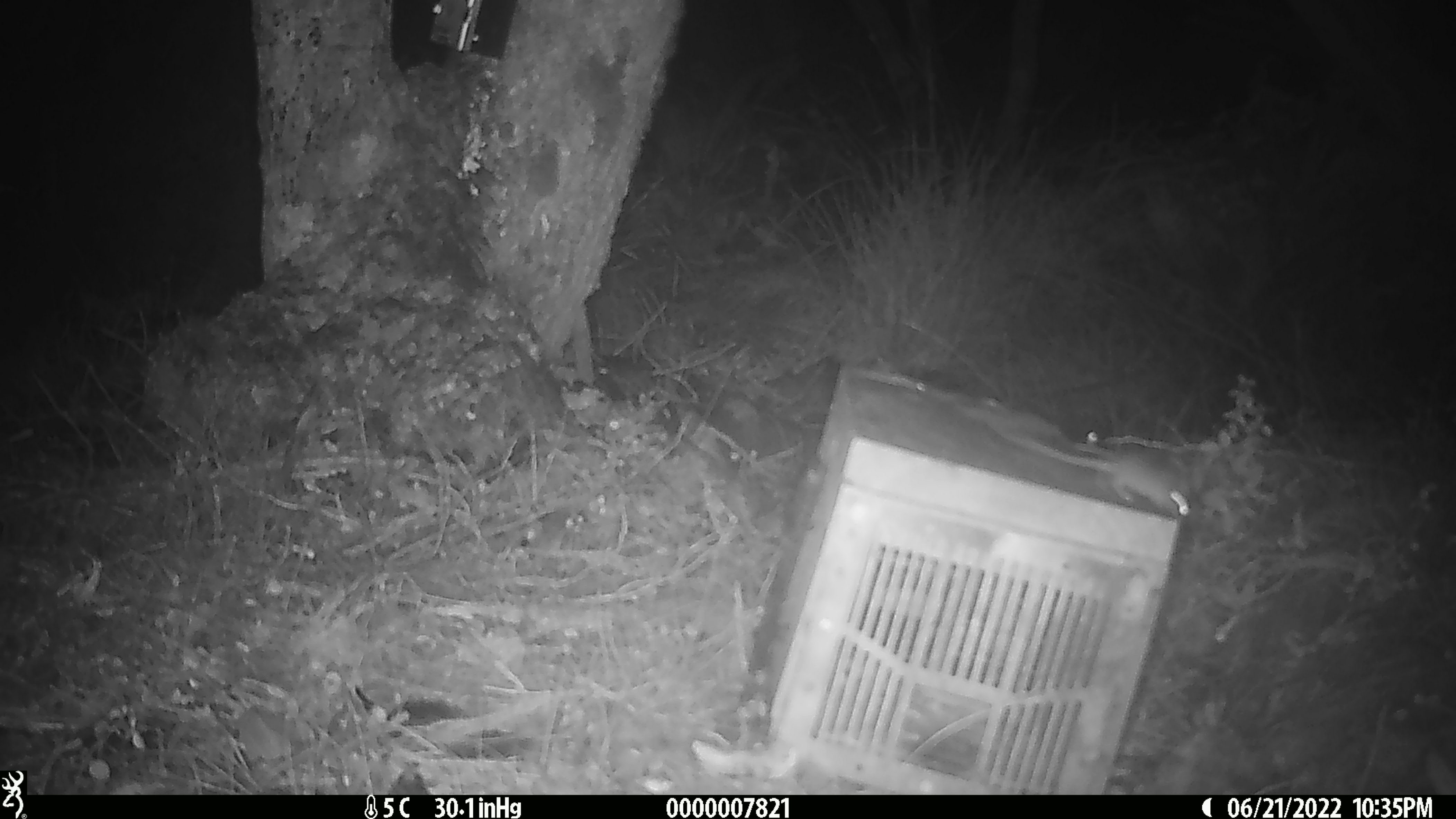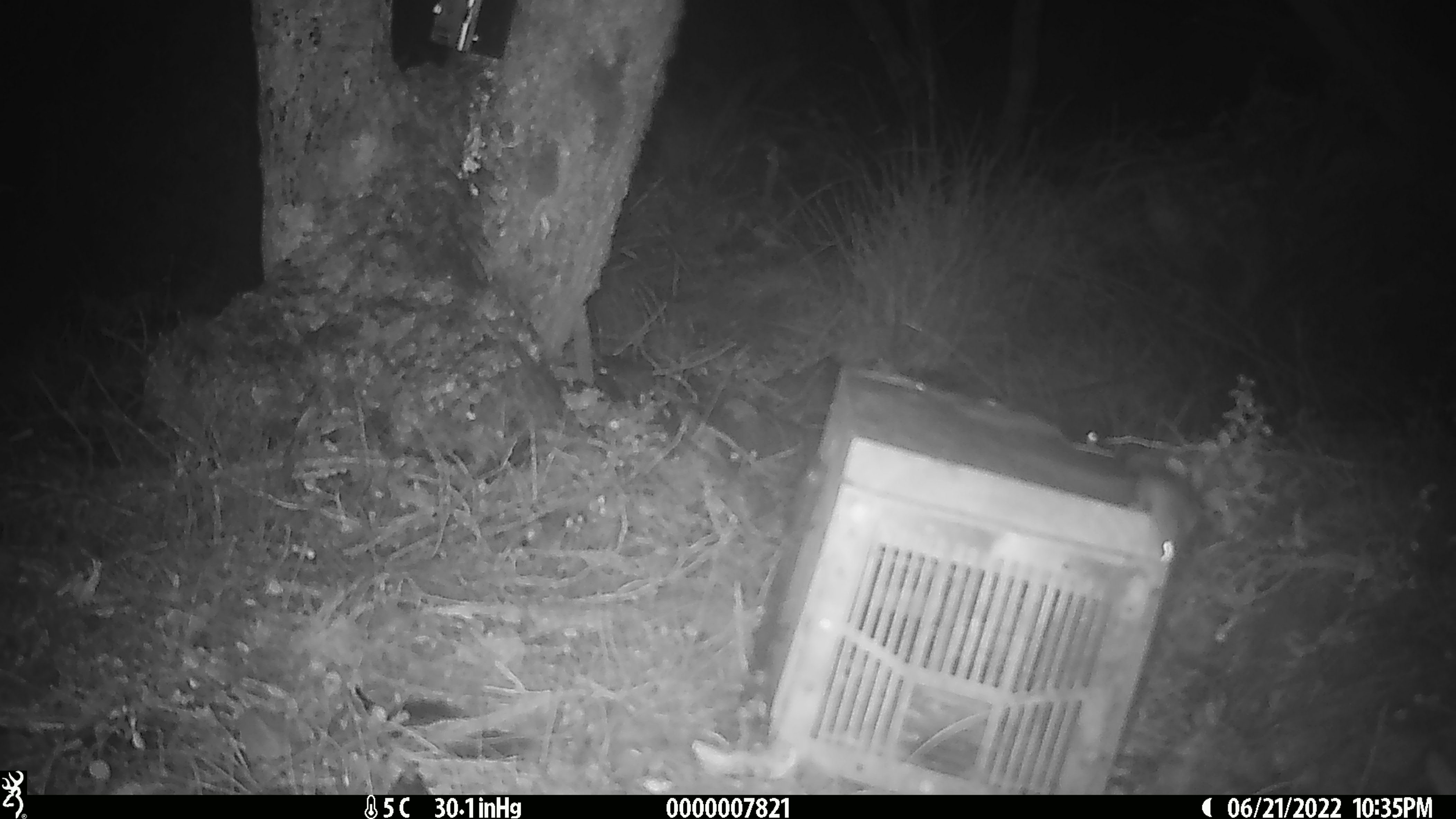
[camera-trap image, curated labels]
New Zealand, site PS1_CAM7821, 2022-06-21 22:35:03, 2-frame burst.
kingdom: Animalia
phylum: Chordata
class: Mammalia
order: Rodentia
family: Muridae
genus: Mus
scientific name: Mus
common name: mouse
Mouse (Mus).